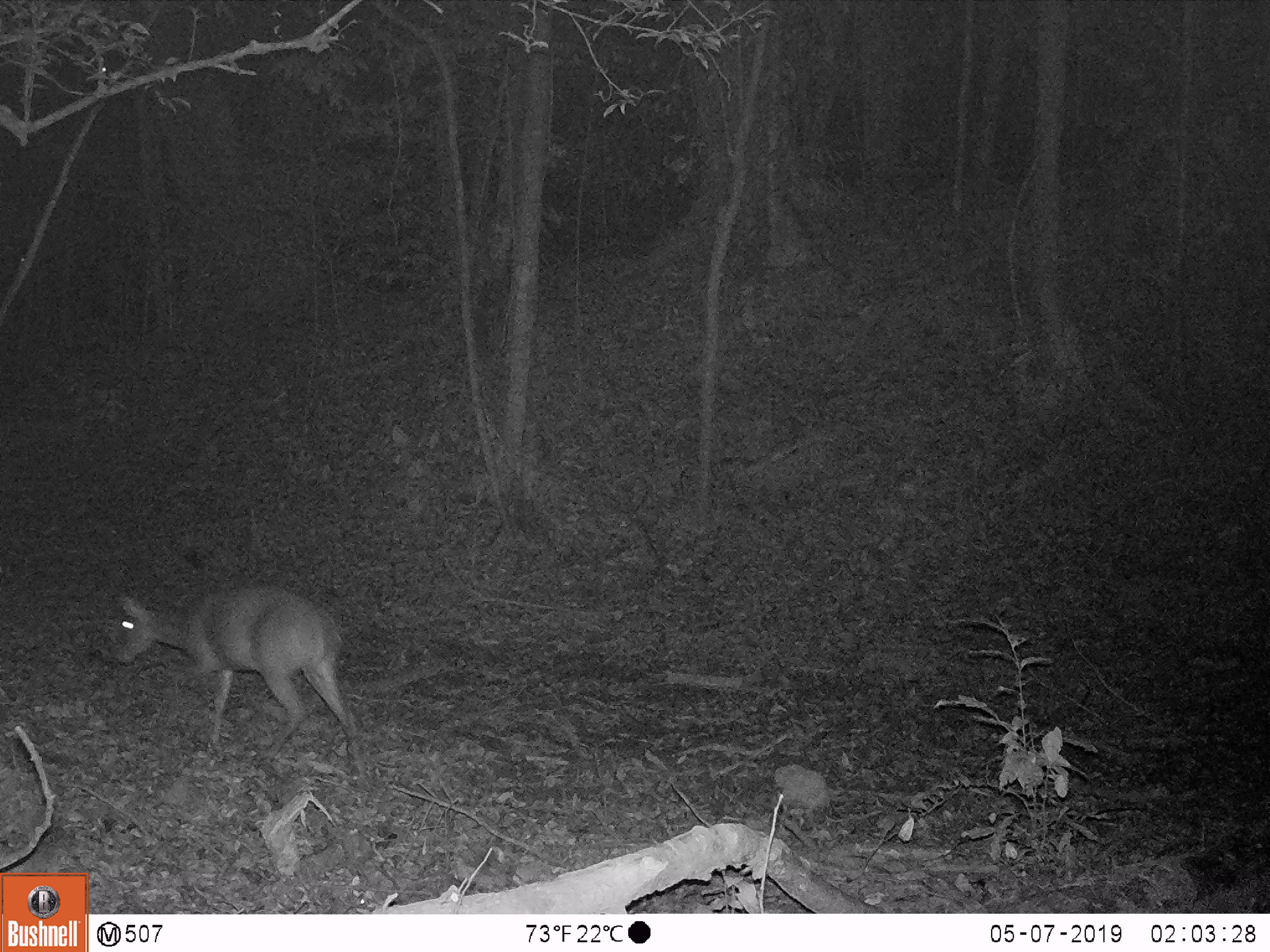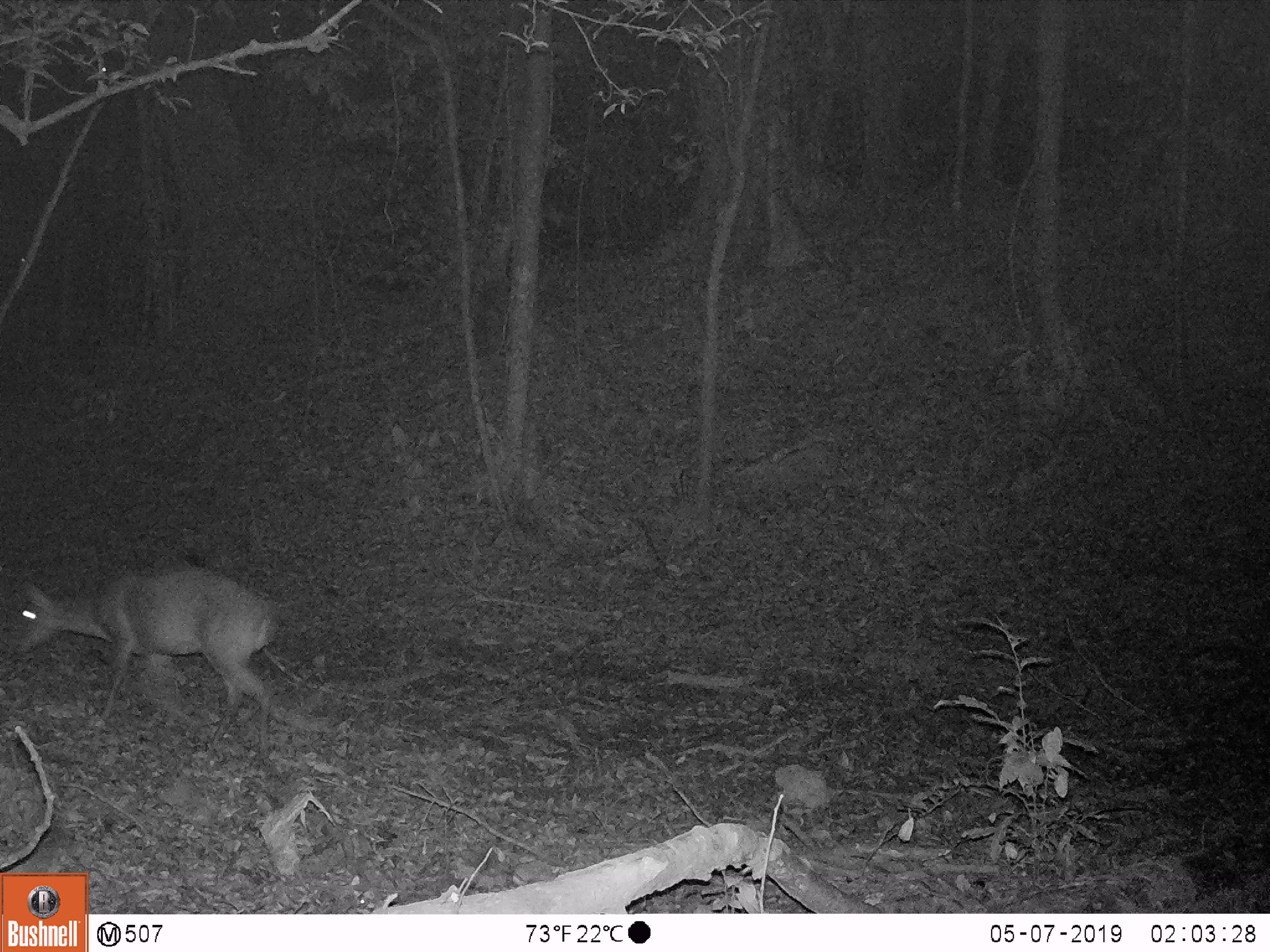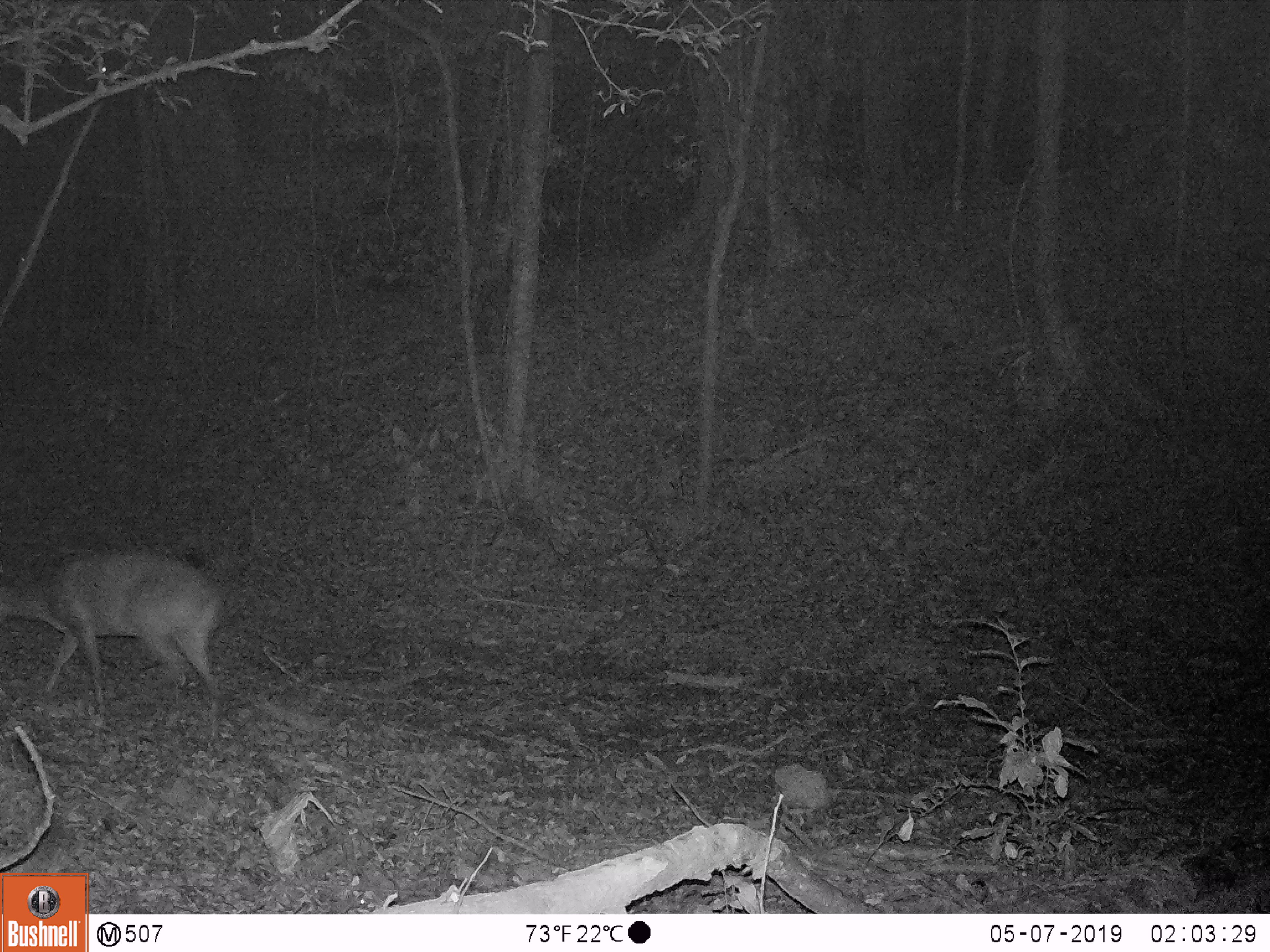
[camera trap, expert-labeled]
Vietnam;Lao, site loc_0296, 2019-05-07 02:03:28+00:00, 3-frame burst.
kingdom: Animalia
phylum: Chordata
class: Mammalia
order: Artiodactyla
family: Cervidae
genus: Muntiacus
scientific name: Muntiacus vuquangensis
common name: large-antlered muntjac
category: large antlered muntjac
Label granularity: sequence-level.